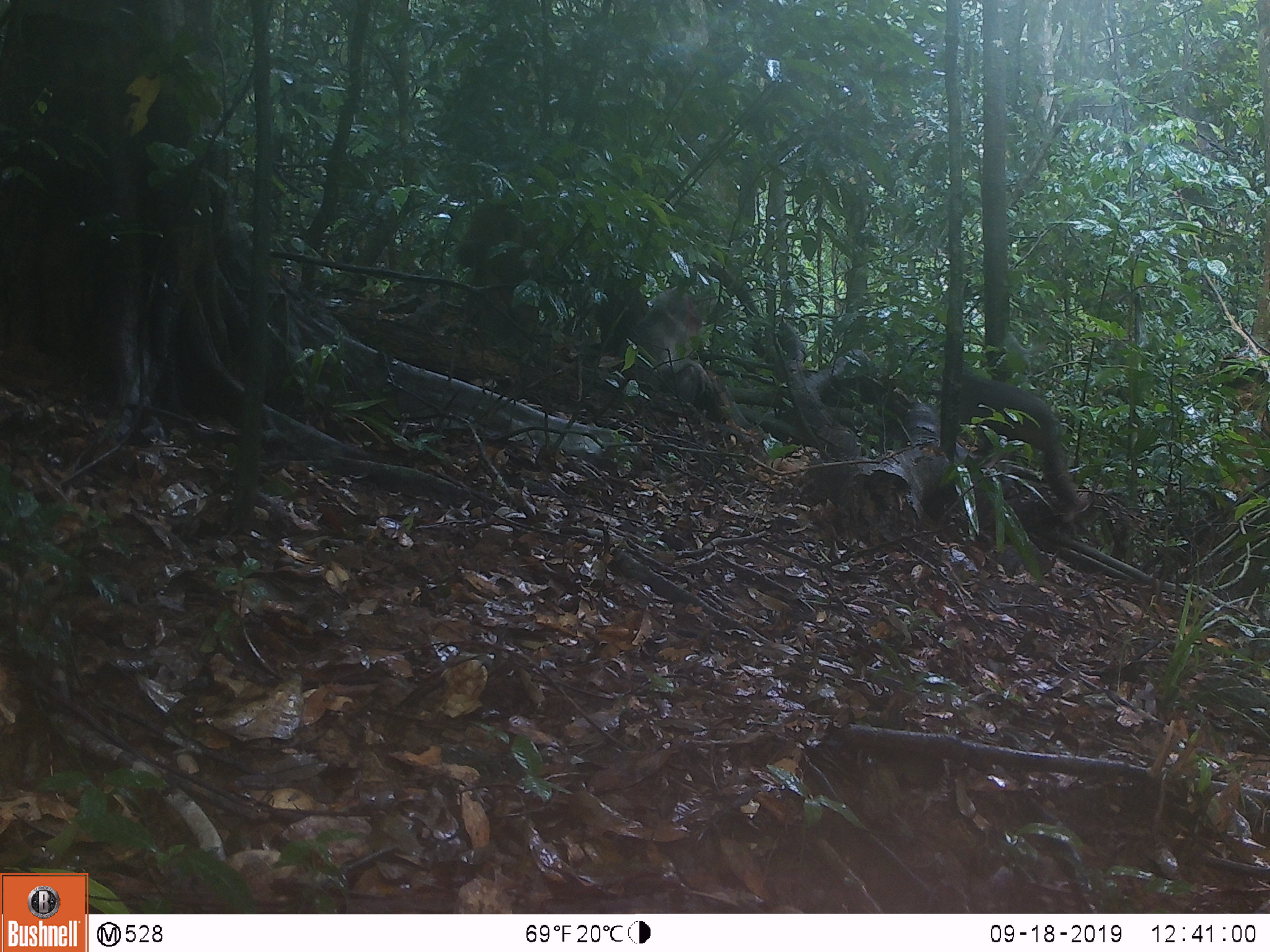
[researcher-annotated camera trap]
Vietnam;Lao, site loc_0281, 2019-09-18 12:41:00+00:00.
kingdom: Animalia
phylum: Chordata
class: Mammalia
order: Primates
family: Cercopithecidae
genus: Macaca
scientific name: Macaca arctoides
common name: stump-tailed macaque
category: stump tailed macaque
Stump tailed macaque (stump-tailed macaque) (Macaca arctoides). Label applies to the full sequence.